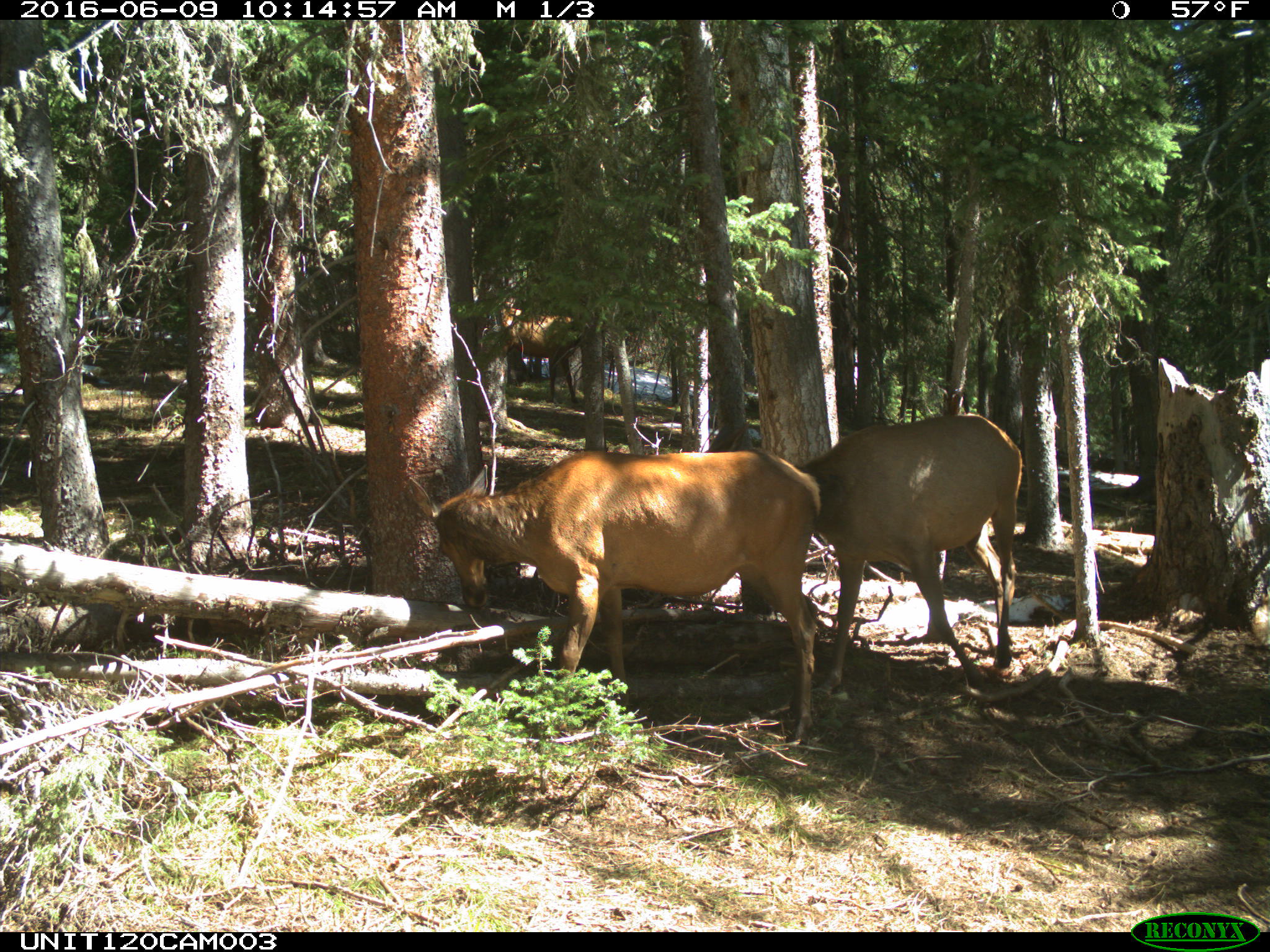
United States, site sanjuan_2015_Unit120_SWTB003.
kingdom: Animalia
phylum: Chordata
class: Mammalia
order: Artiodactyla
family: Cervidae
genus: Cervus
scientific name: Cervus elaphus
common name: red deer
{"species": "Cervus elaphus (red deer)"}